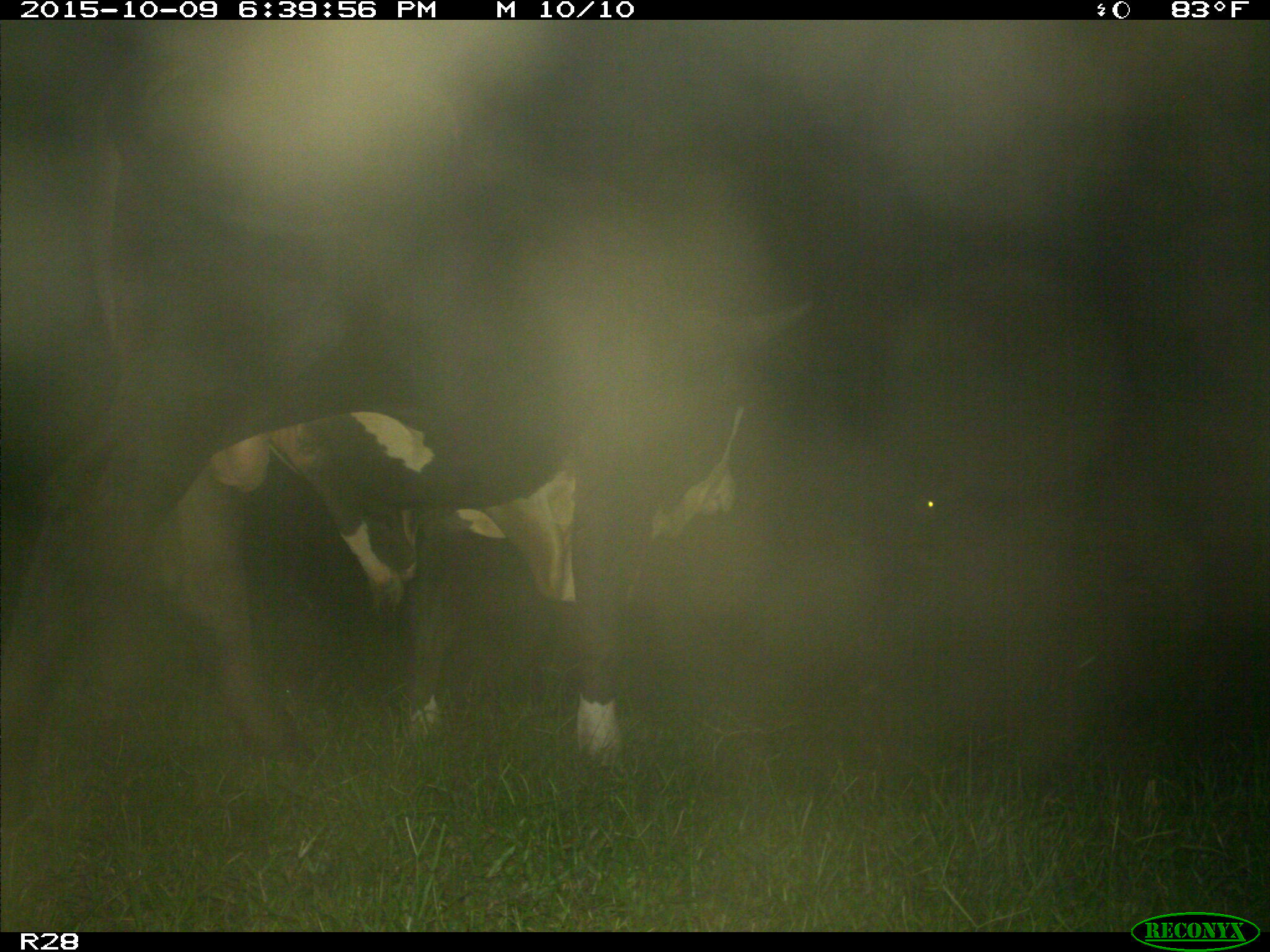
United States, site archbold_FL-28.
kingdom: Animalia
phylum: Chordata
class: Mammalia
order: Artiodactyla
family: Bovidae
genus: Bos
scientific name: Bos taurus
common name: domestic cow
Bos taurus (domestic cow).